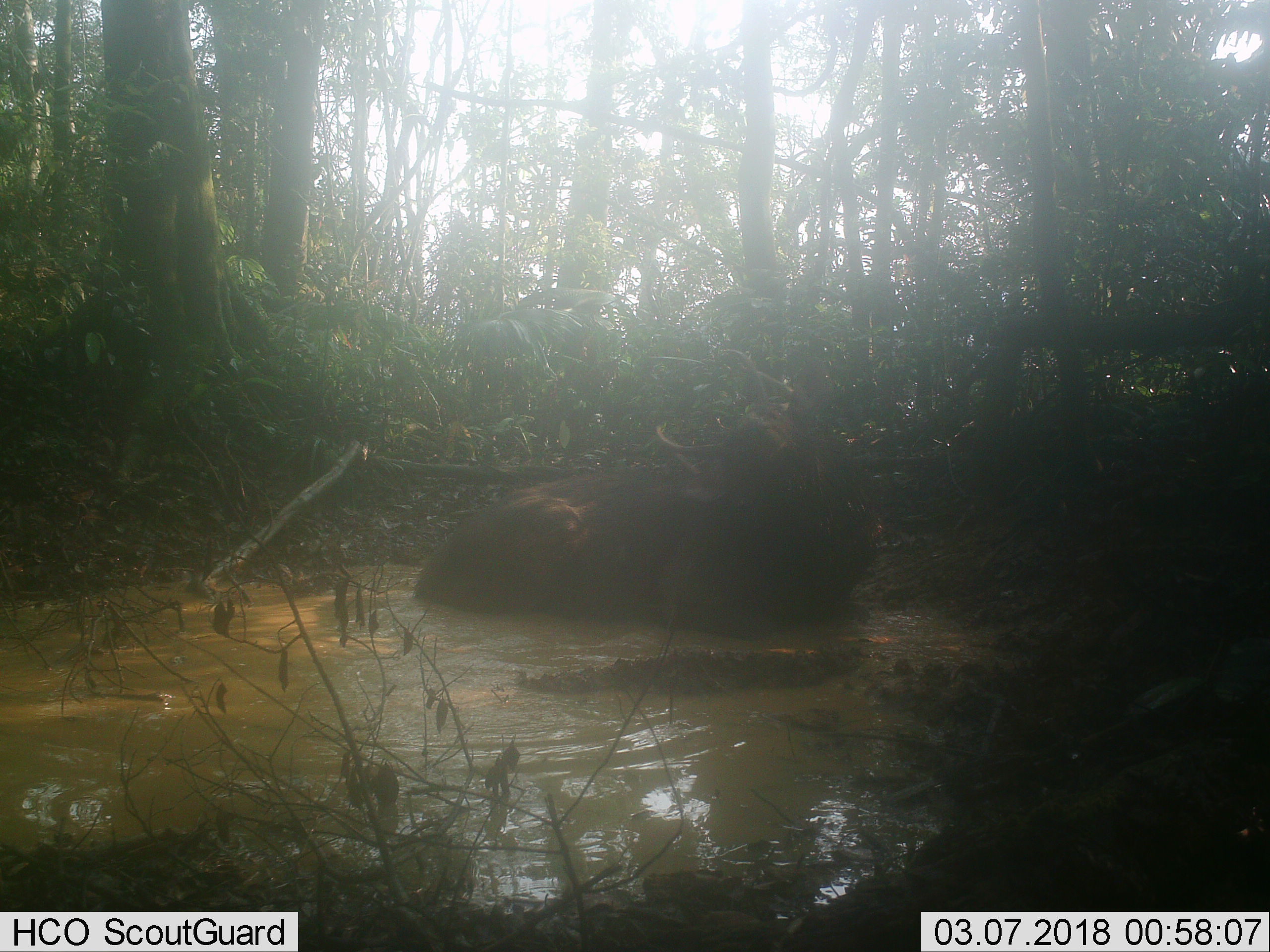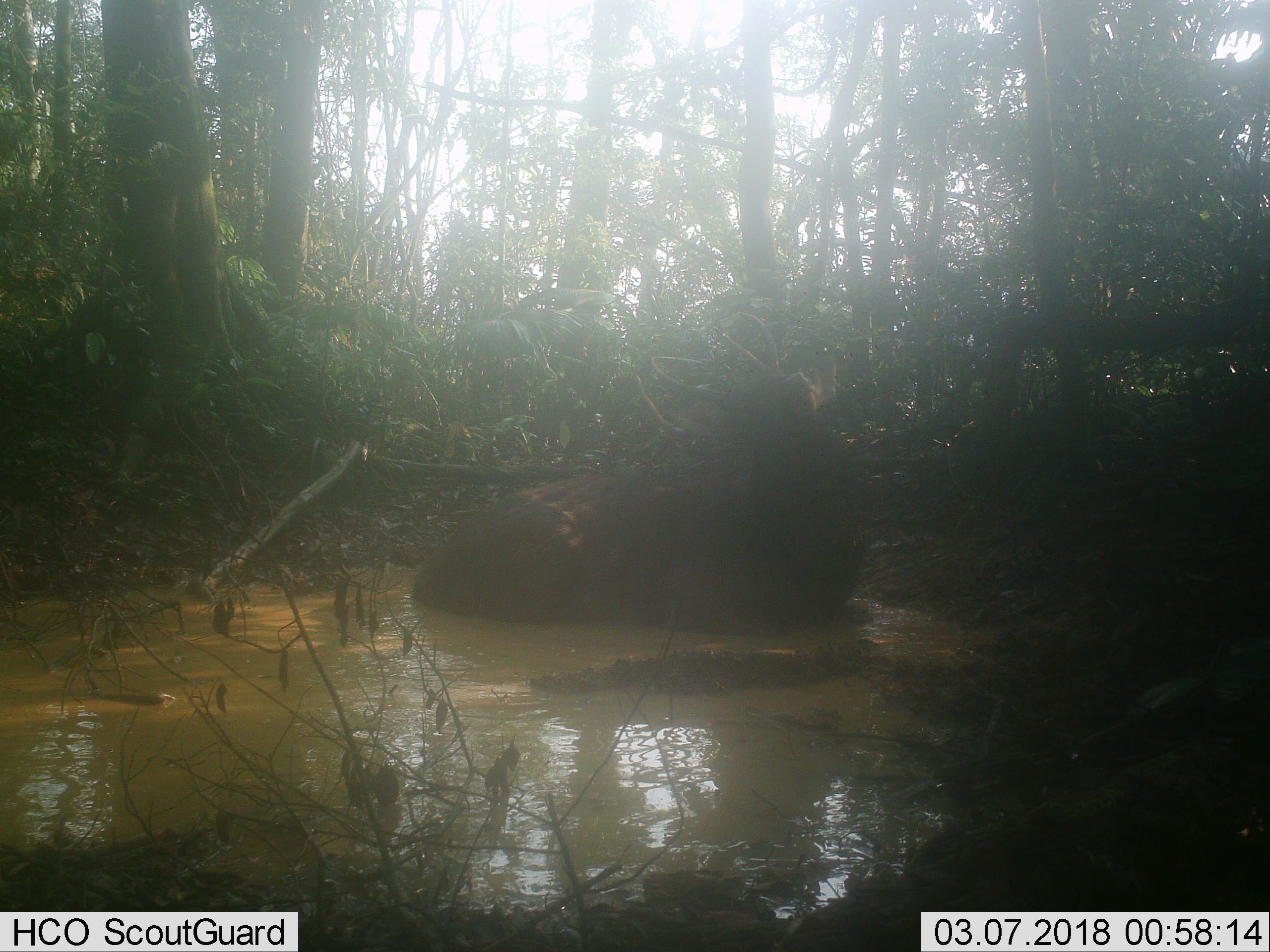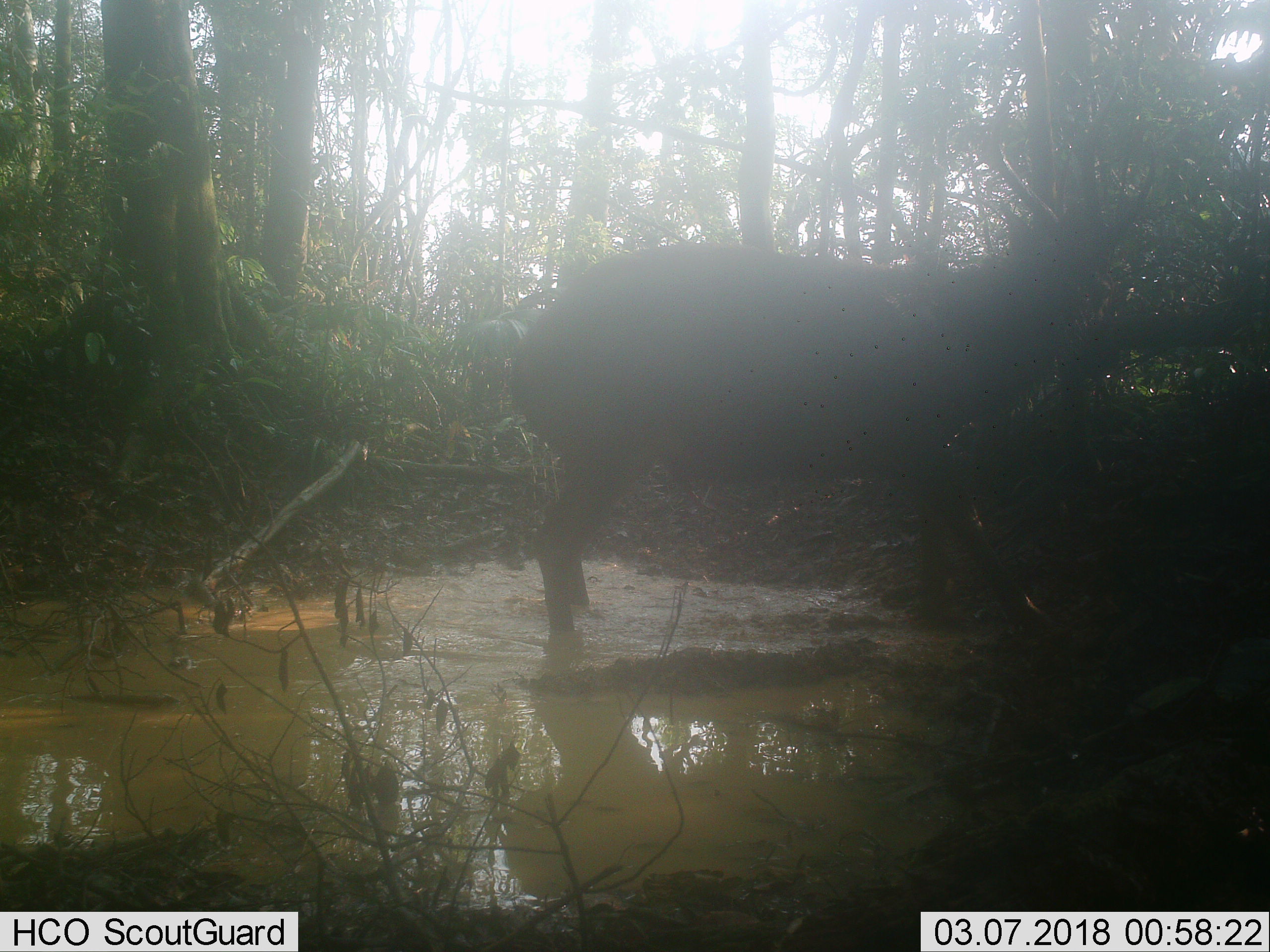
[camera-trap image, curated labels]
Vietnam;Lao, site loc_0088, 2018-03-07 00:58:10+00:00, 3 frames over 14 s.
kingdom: Animalia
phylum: Chordata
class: Mammalia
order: Artiodactyla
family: Cervidae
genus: Rusa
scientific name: Rusa unicolor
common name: sambar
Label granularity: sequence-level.